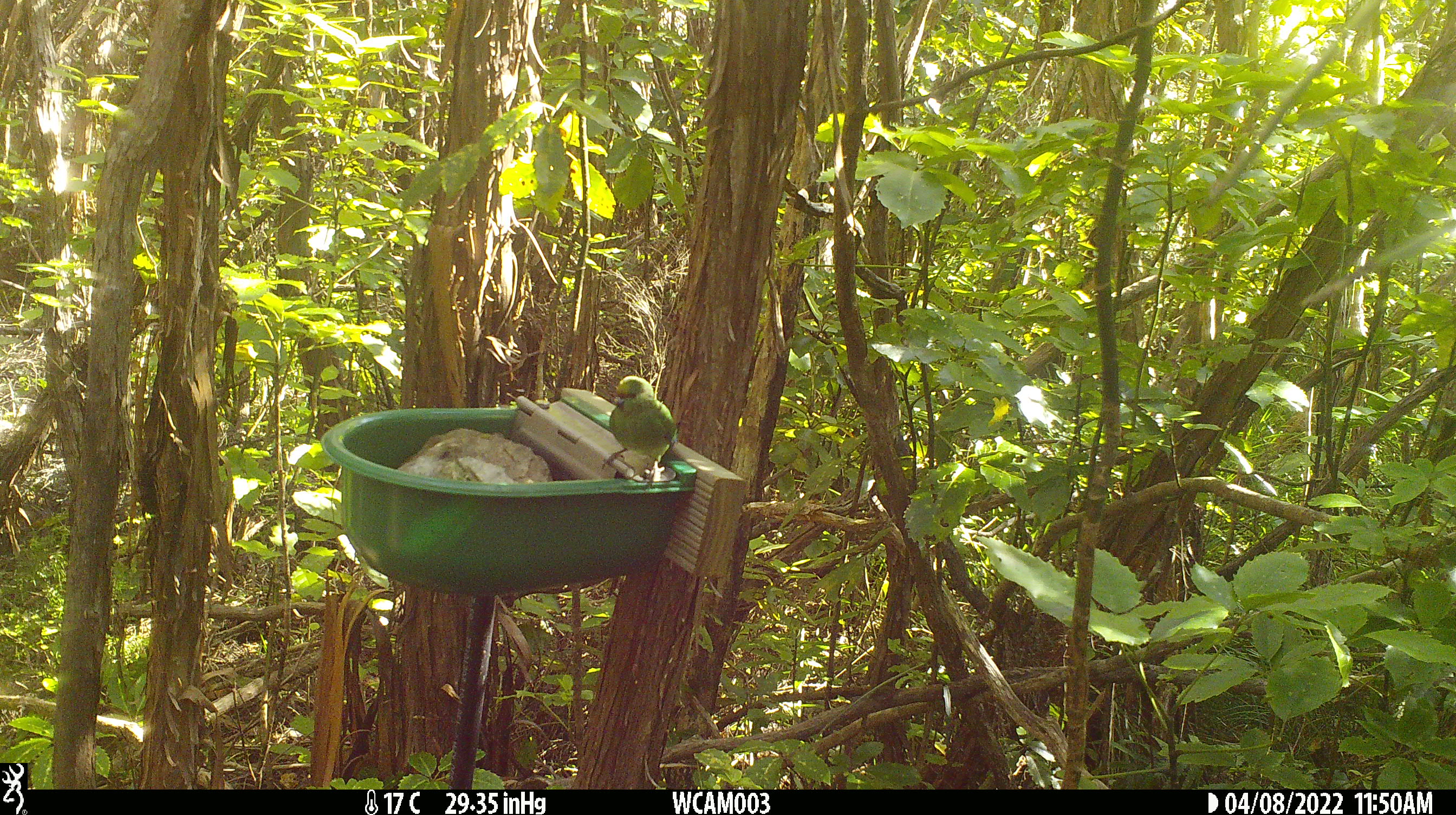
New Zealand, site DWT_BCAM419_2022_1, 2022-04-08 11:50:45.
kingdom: Animalia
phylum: Chordata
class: Aves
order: Psittaciformes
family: Psittaculidae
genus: Cyanoramphus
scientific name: Cyanoramphus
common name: parakeet